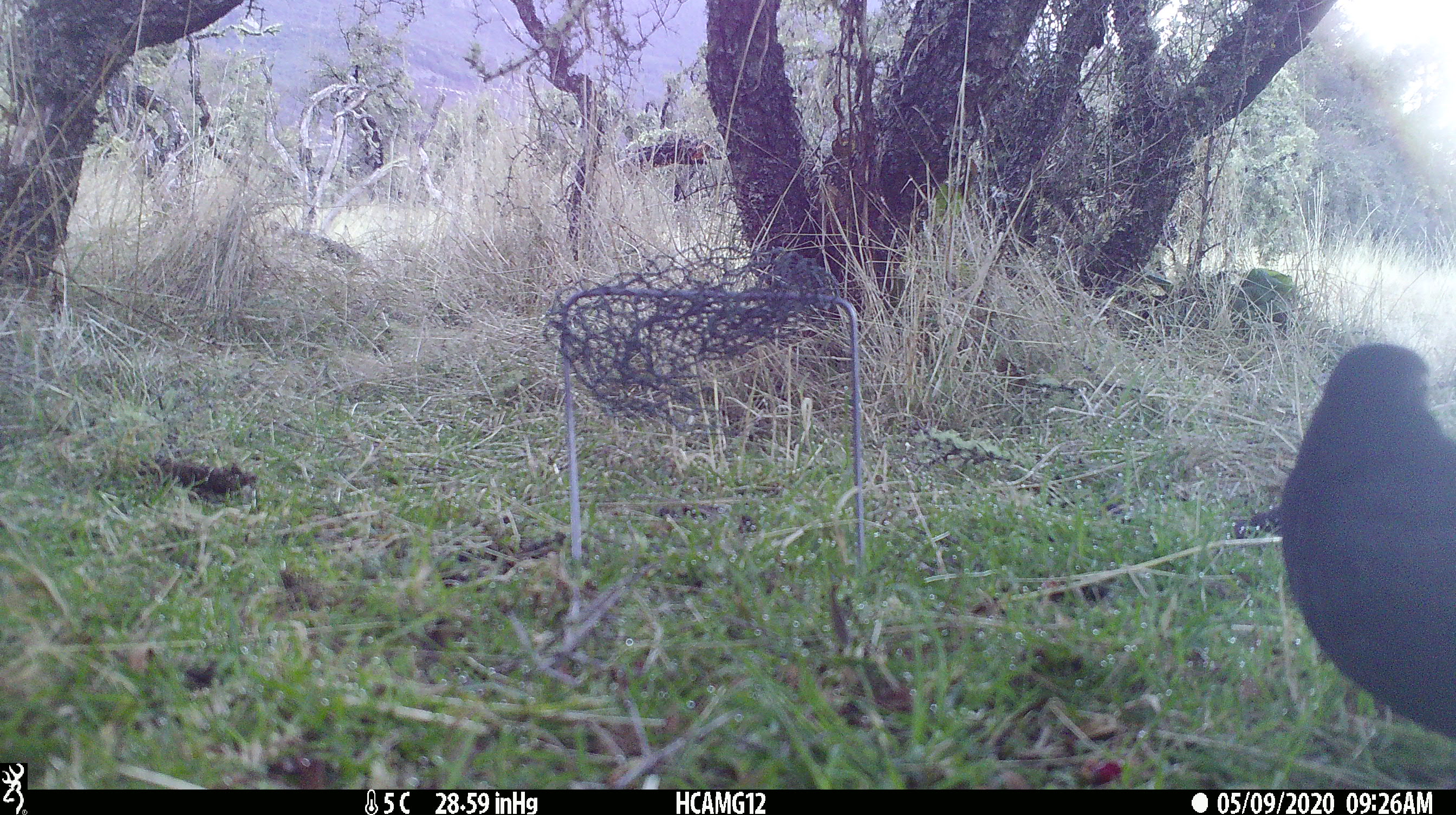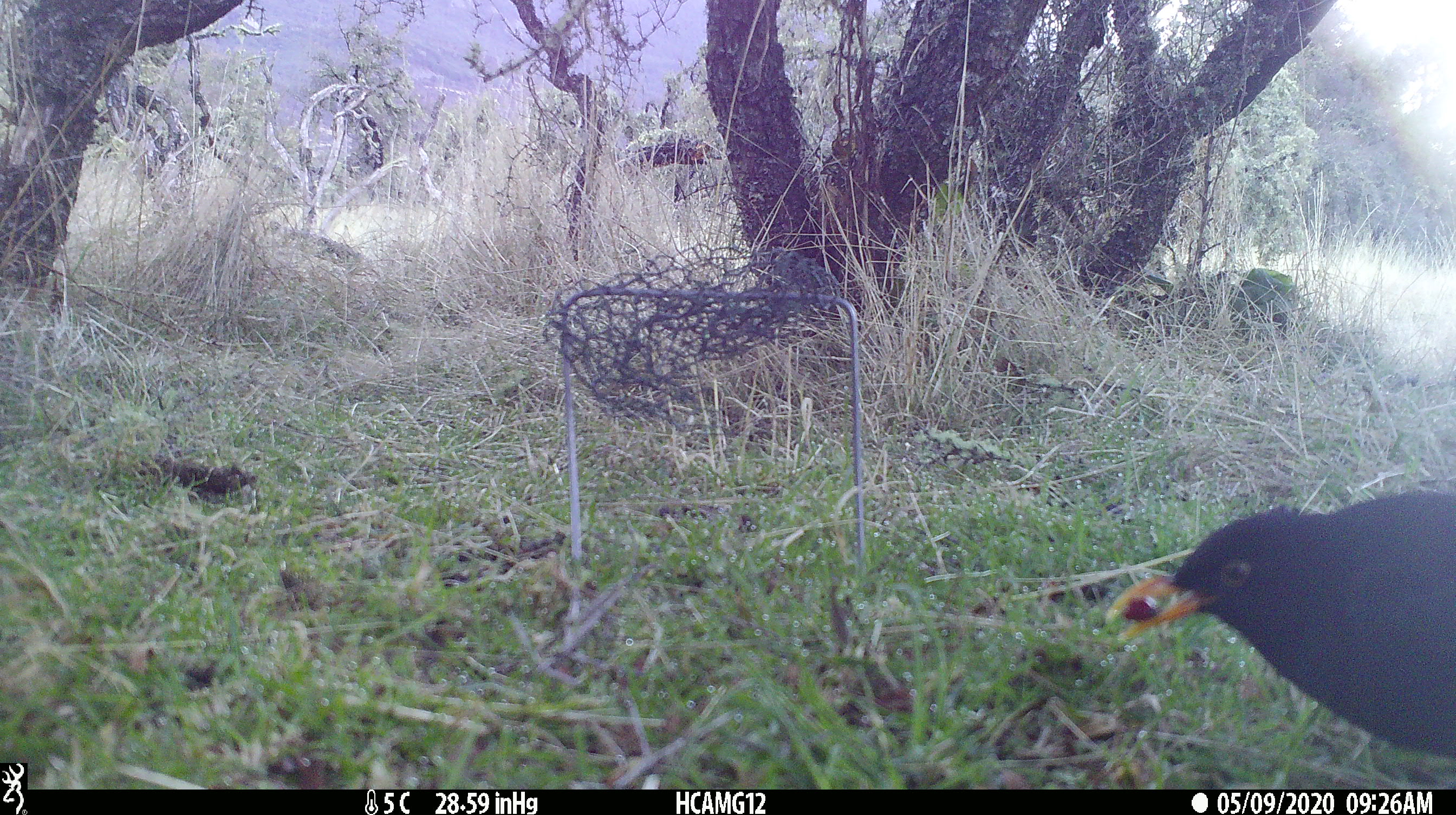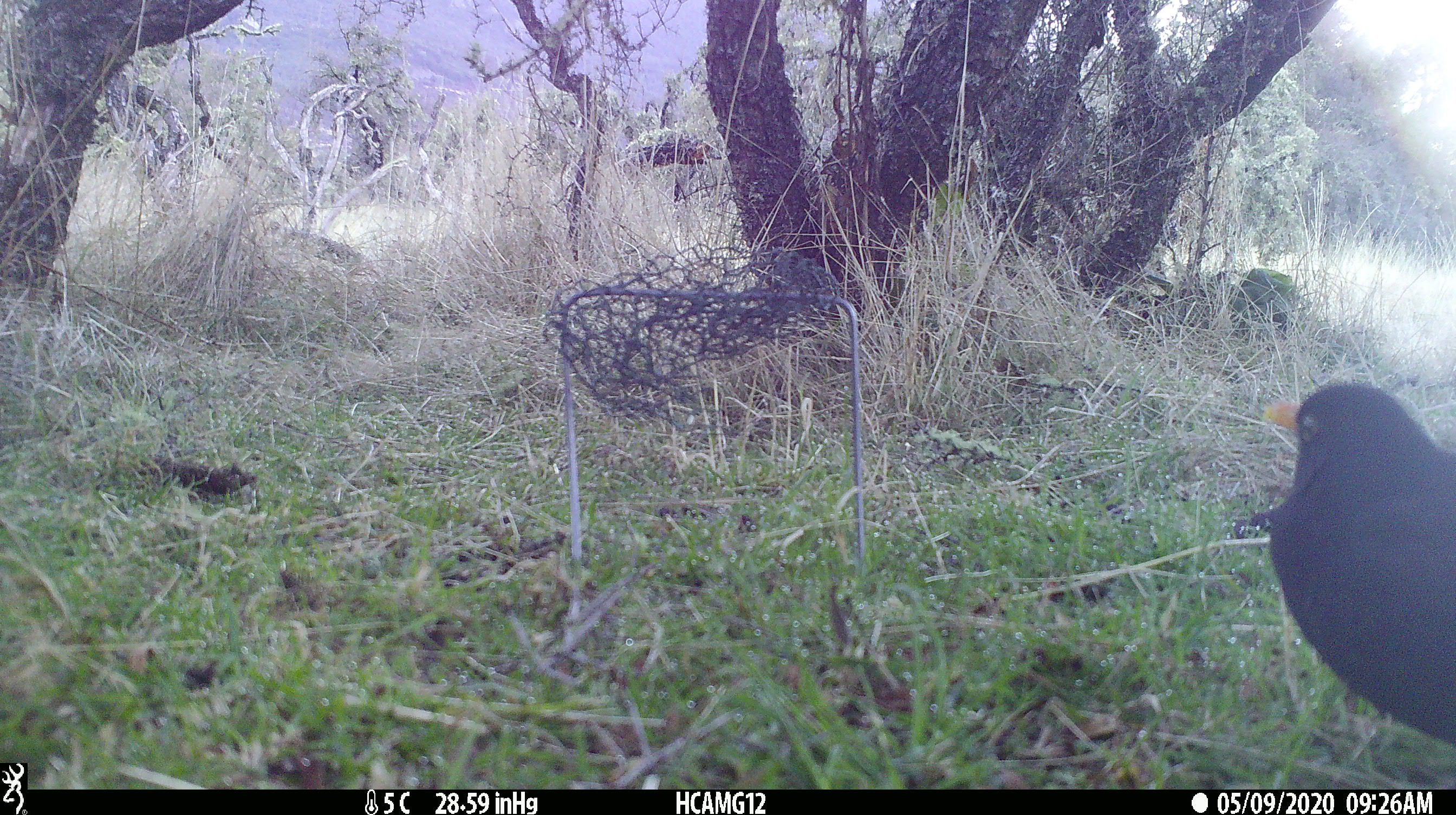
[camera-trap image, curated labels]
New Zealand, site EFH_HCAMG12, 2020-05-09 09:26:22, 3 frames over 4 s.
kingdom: Animalia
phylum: Chordata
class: Aves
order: Passeriformes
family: Turdidae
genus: Turdus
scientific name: Turdus merula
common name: eurasian blackbird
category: blackbird